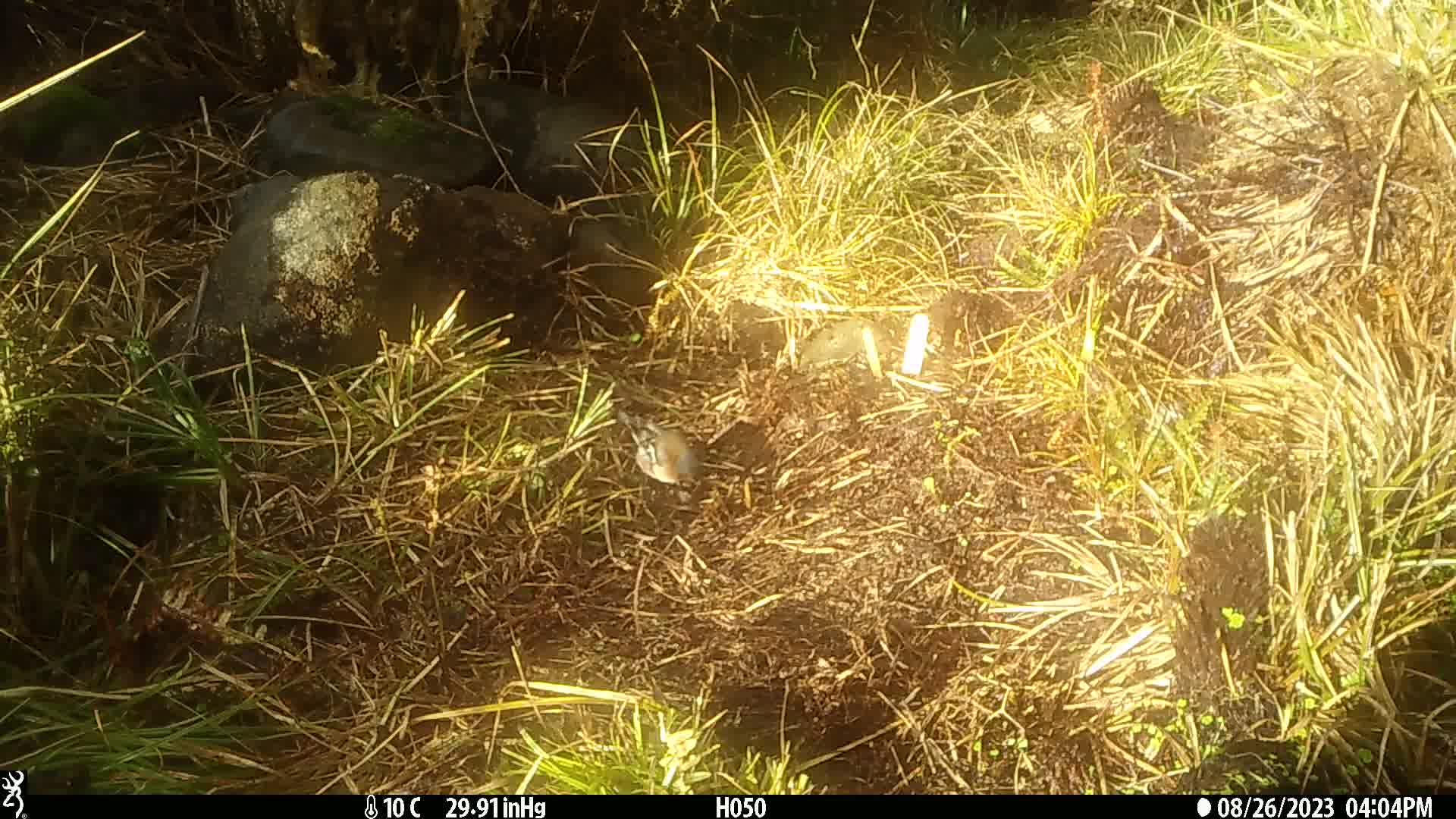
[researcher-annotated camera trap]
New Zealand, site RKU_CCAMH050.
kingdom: Animalia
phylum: Chordata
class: Aves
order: Passeriformes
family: Fringillidae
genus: Fringilla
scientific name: Fringilla coelebs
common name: common chaffinch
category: chaffinch